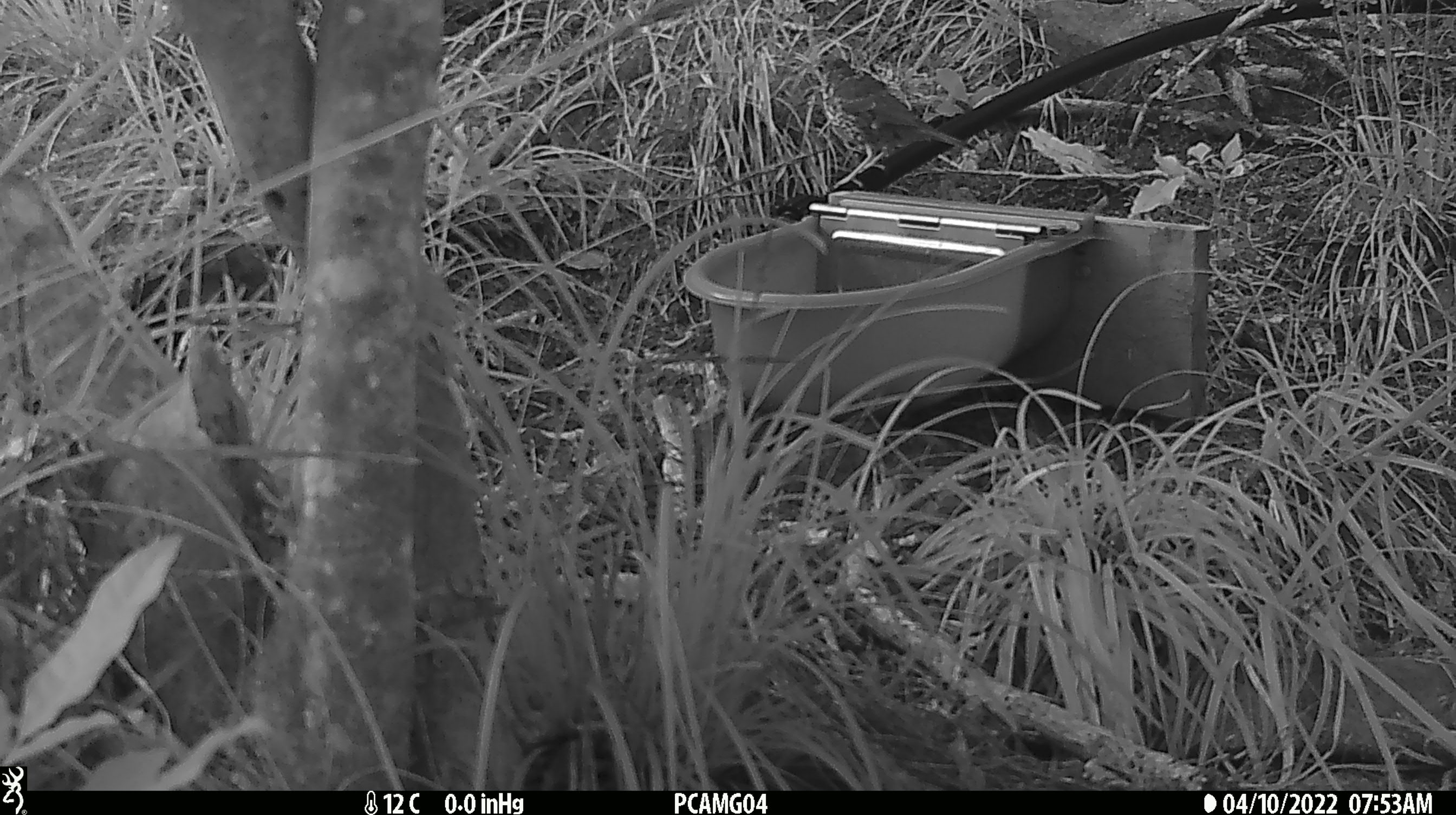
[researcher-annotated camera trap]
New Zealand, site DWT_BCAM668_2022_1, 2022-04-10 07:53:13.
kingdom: Animalia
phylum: Chordata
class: Aves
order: Passeriformes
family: Turdidae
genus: Turdus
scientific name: Turdus philomelos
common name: song thrush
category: thrush